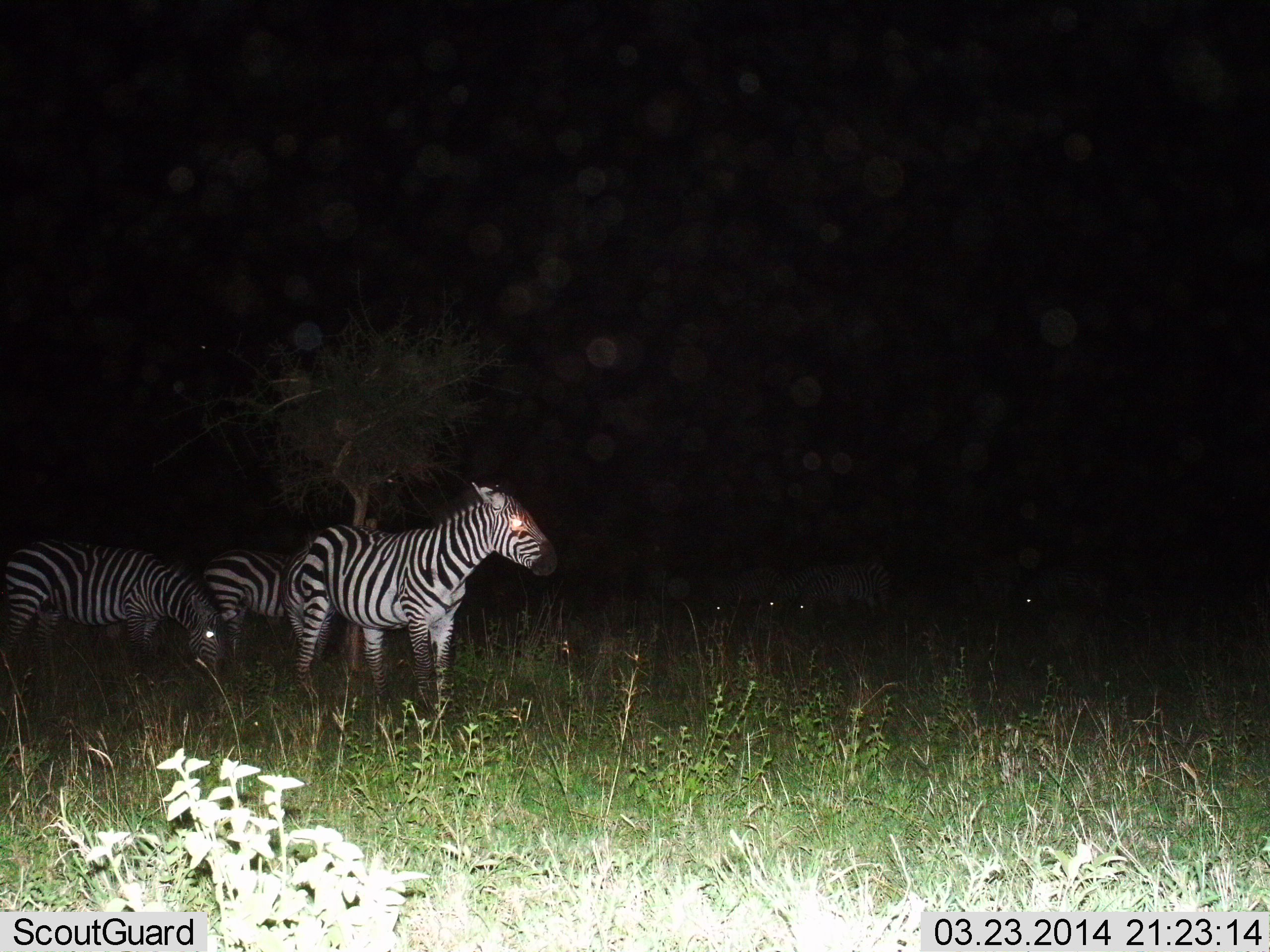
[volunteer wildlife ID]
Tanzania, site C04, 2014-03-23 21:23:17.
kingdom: Animalia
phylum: Chordata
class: Mammalia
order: Perissodactyla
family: Equidae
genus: Equus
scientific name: Equus quagga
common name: plains zebra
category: zebra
Zebra (plains zebra) (Equus quagga), count 7. Behavior (volunteer vote fractions): standing 80%, resting 0%, moving 0%, interacting 0%. Young present (vote fraction): 0%. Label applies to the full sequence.